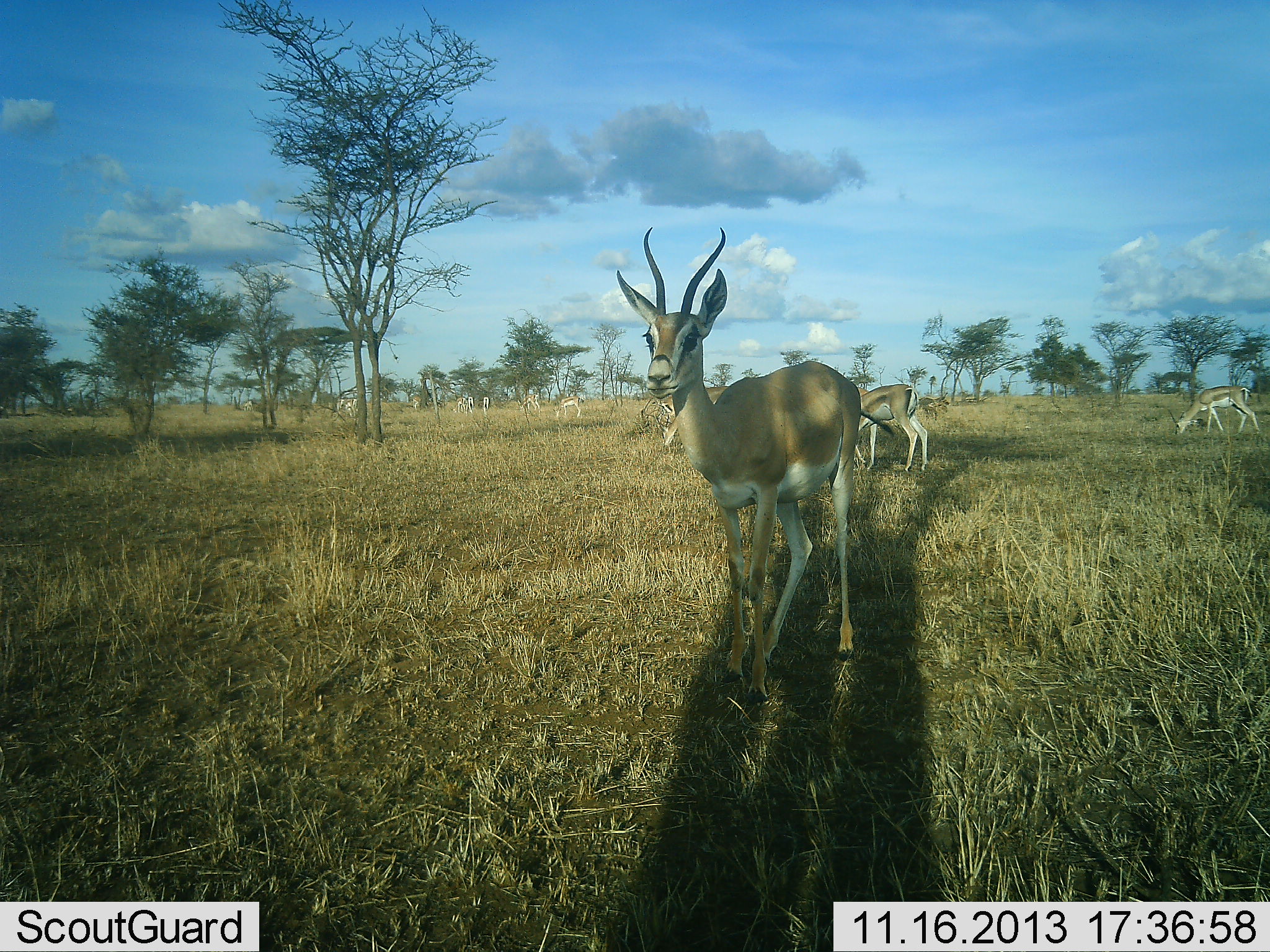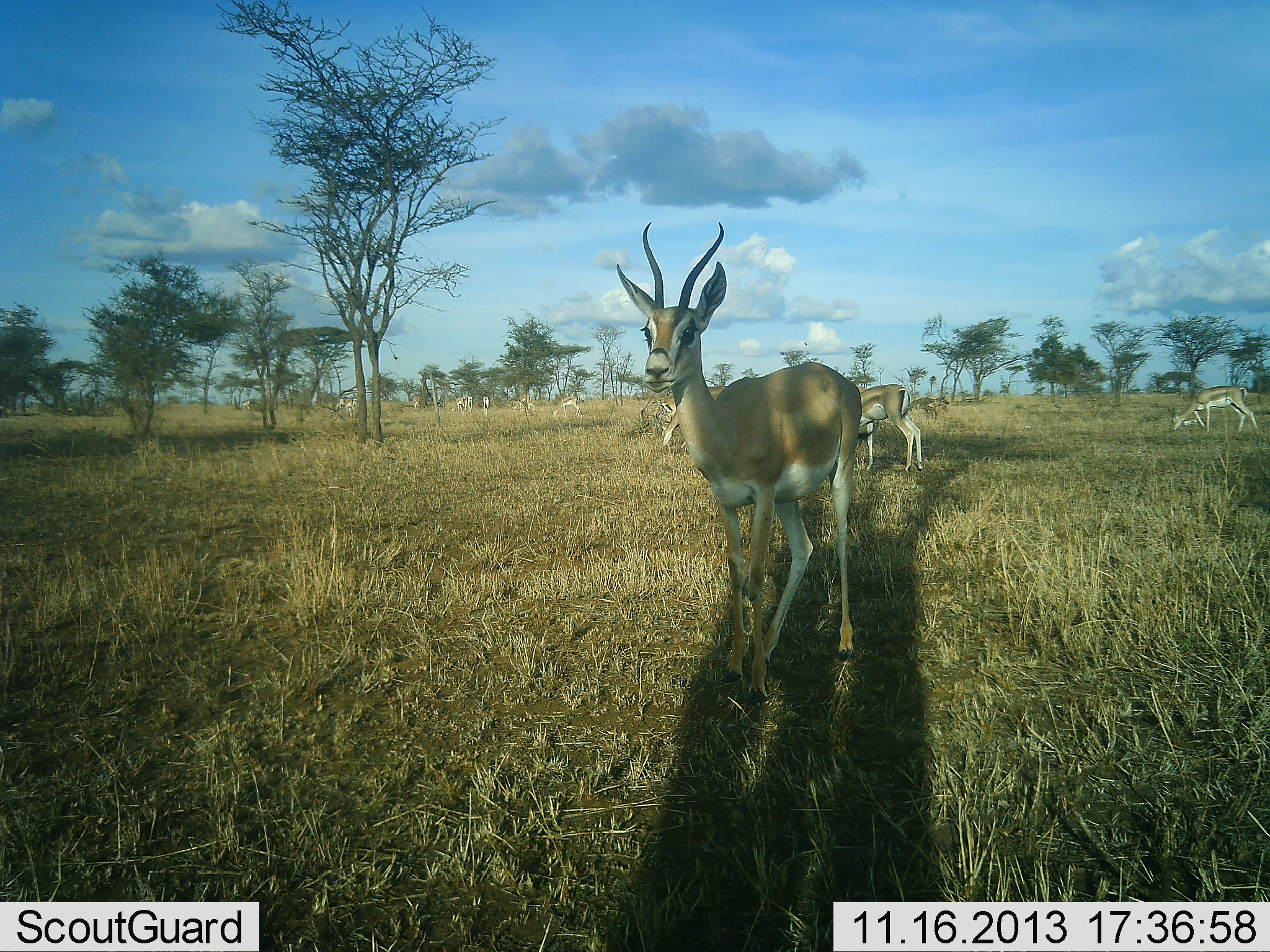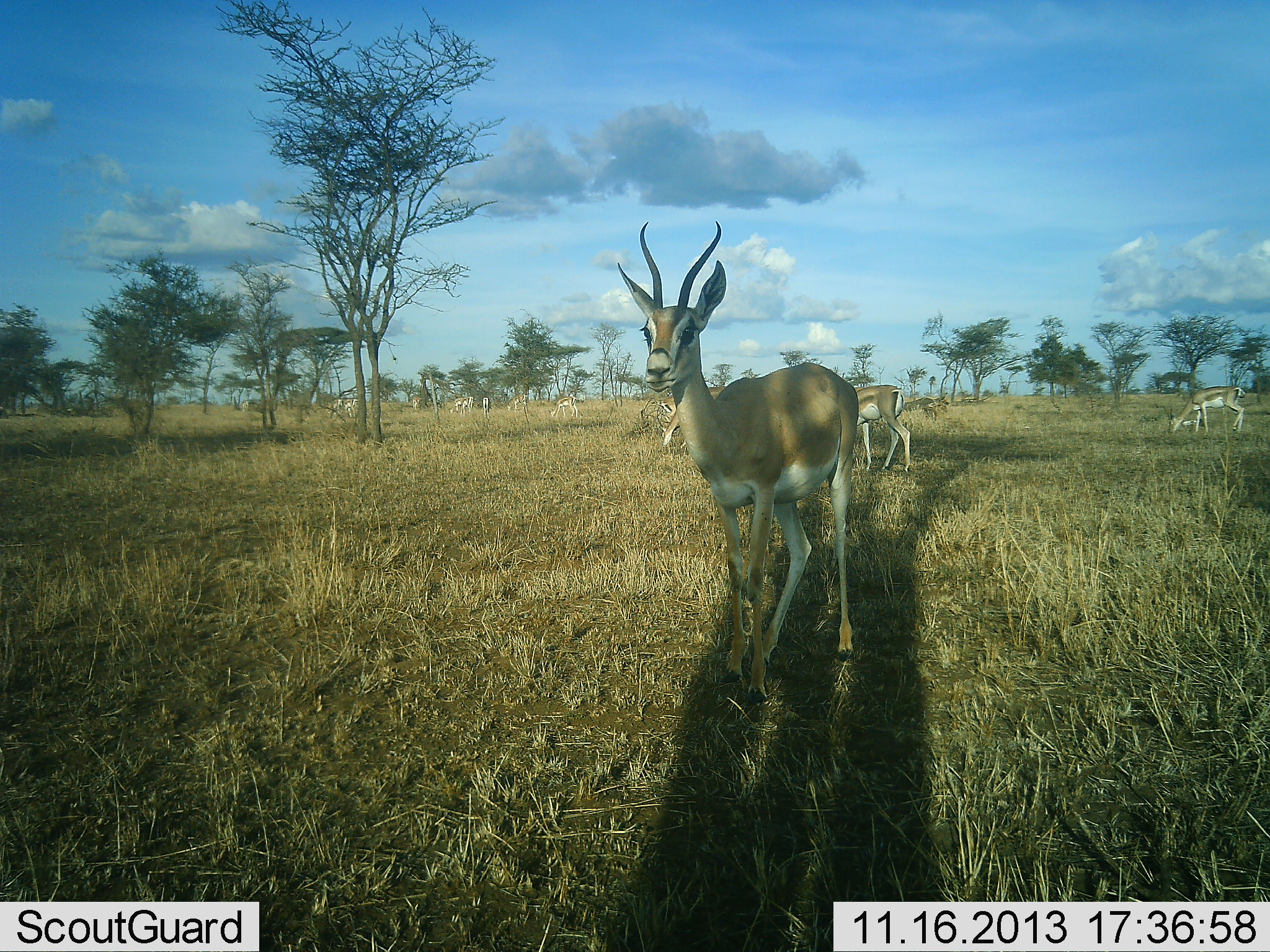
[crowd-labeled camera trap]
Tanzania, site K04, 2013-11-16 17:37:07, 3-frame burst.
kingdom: Animalia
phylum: Chordata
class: Mammalia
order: Artiodactyla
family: Bovidae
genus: Nanger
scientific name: Nanger granti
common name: grant's gazelle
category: gazellegrants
Gazellegrants (grant's gazelle) (Nanger granti), count 10. Behavior (volunteer vote fractions): standing 90%, resting 10%, moving 50%, interacting 0%. Young present (vote fraction): 0%. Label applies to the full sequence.